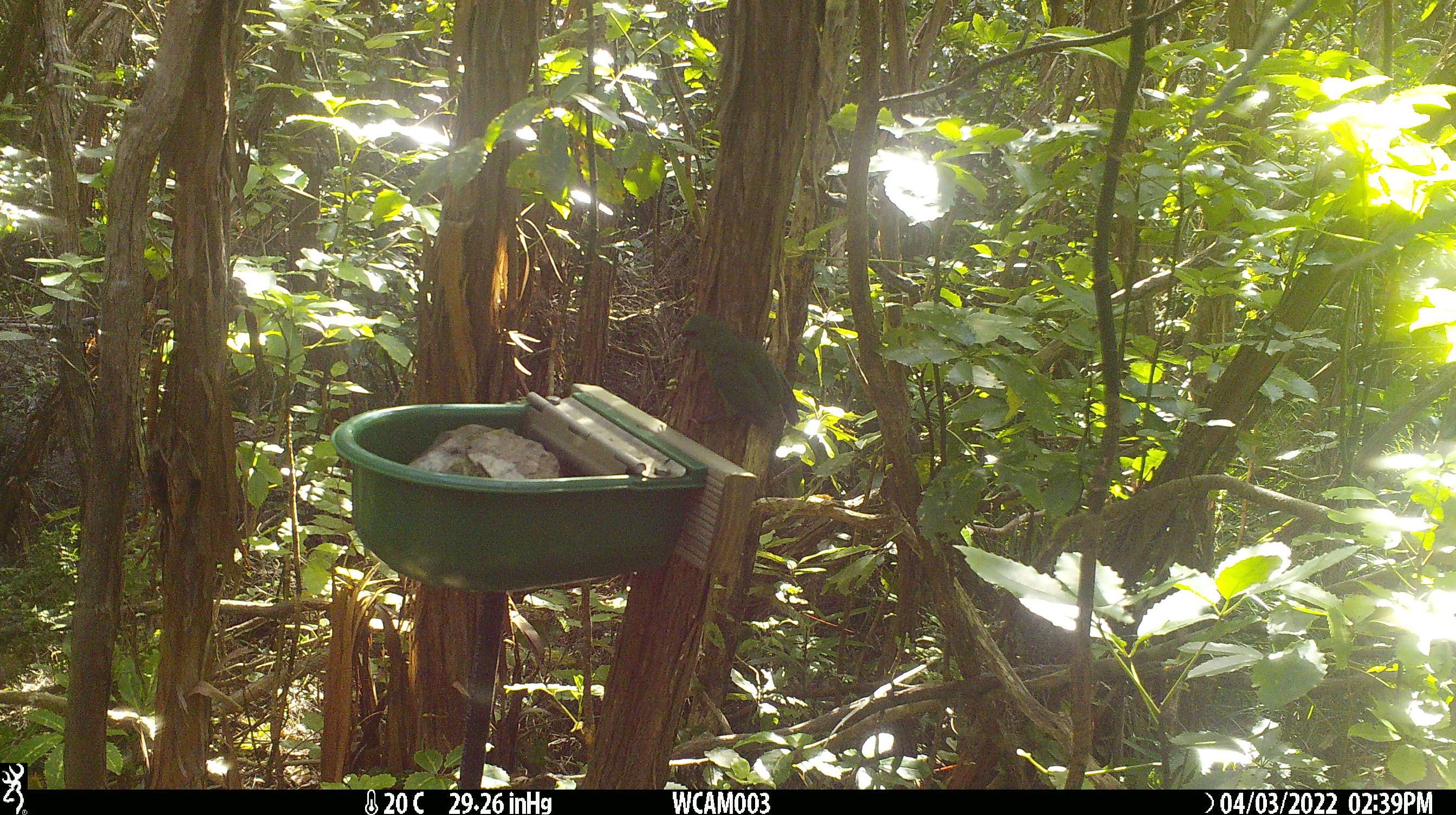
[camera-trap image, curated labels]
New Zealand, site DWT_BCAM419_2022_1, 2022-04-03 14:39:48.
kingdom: Animalia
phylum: Chordata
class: Aves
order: Psittaciformes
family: Psittaculidae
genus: Cyanoramphus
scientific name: Cyanoramphus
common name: parakeet